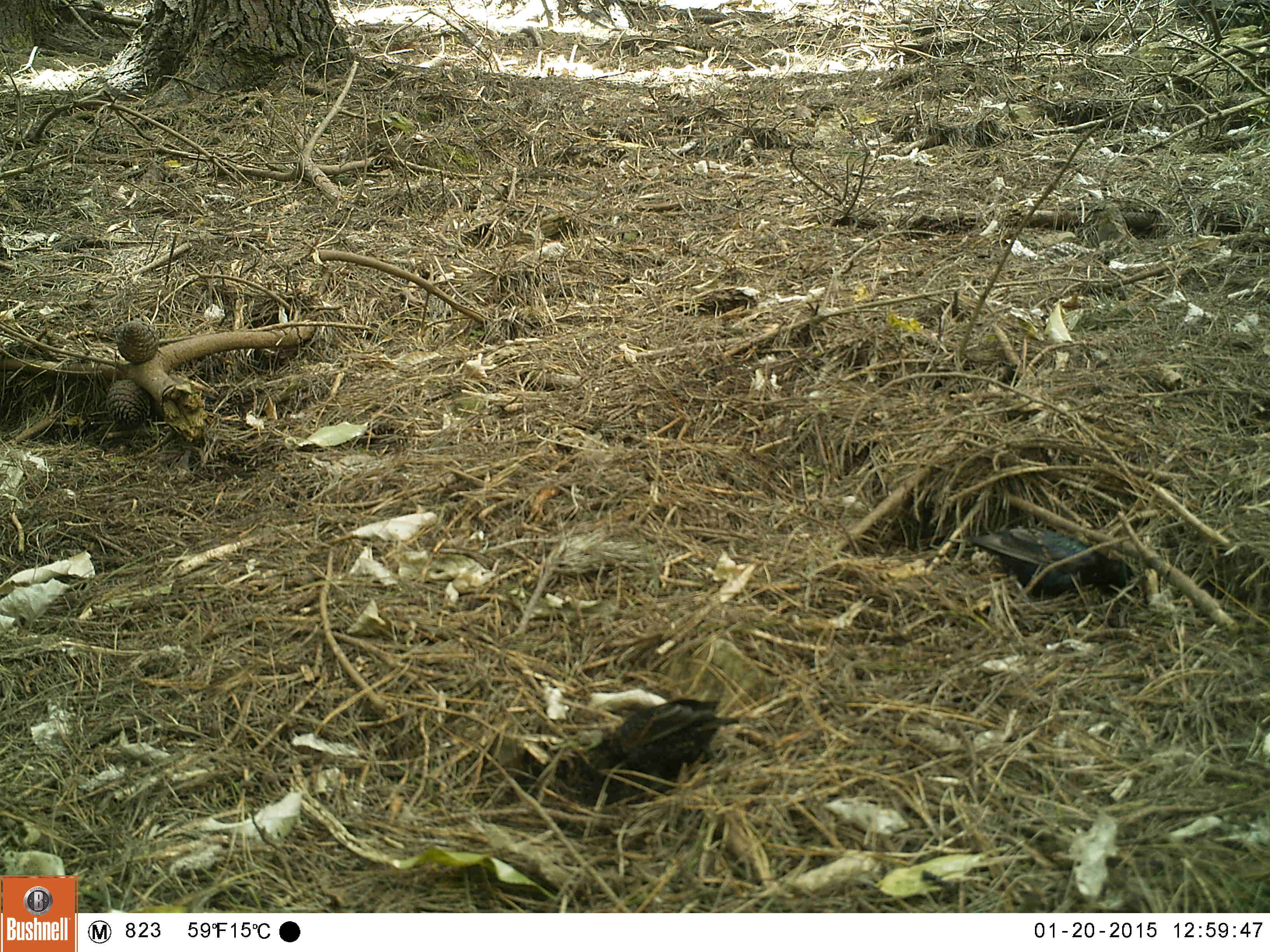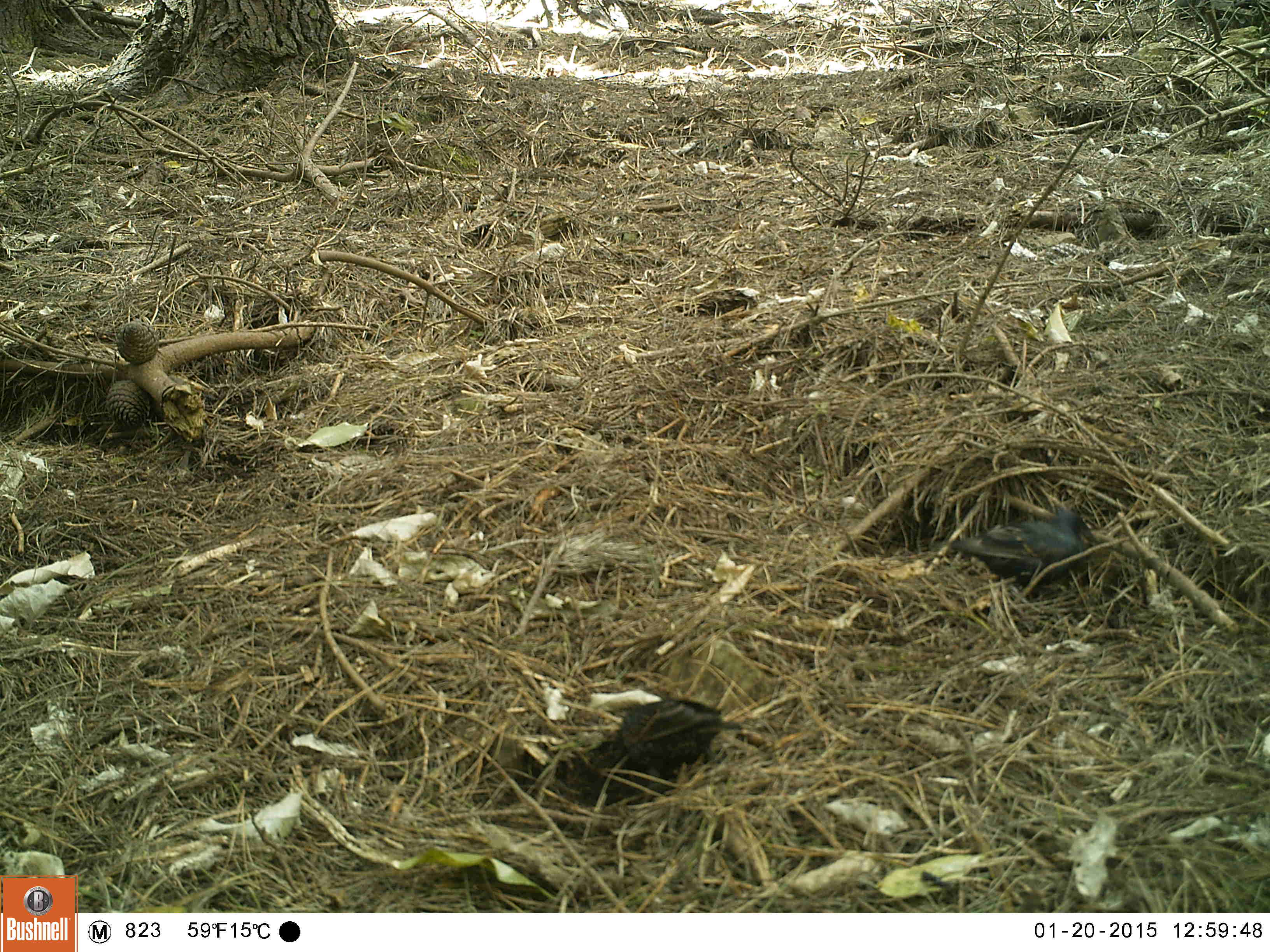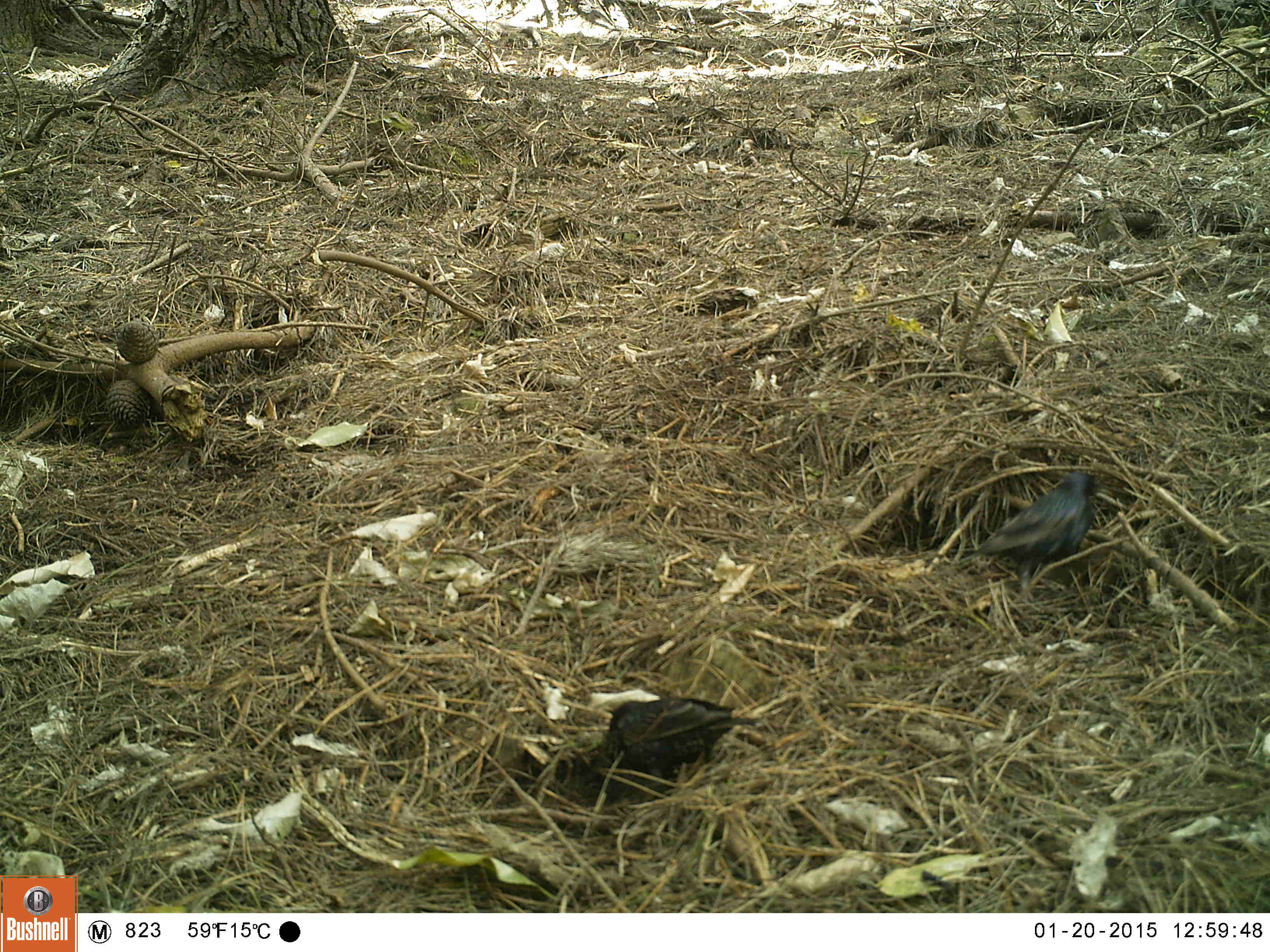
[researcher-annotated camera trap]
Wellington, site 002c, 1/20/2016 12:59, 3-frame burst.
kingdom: Animalia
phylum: Chordata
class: Aves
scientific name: Aves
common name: bird